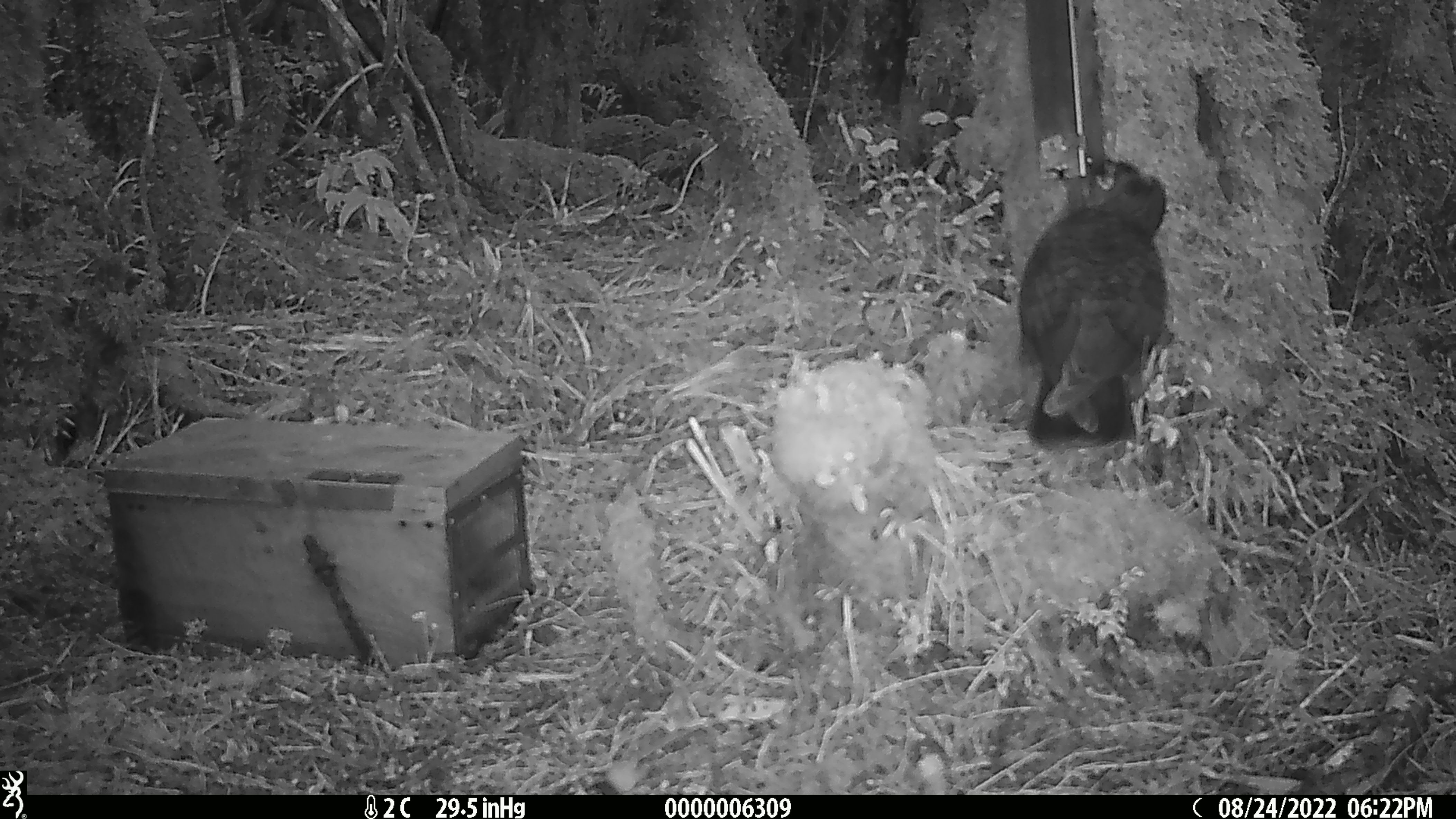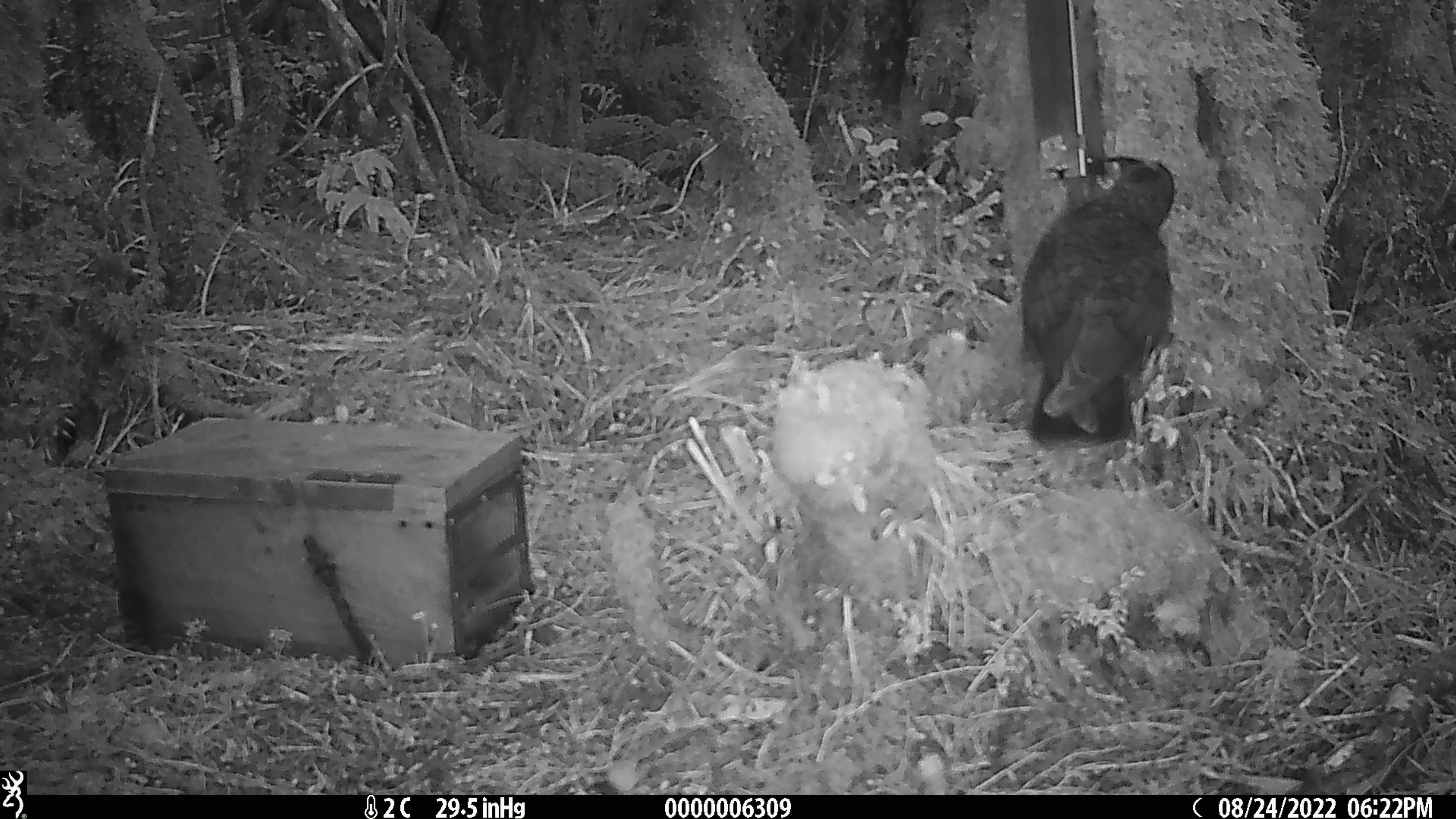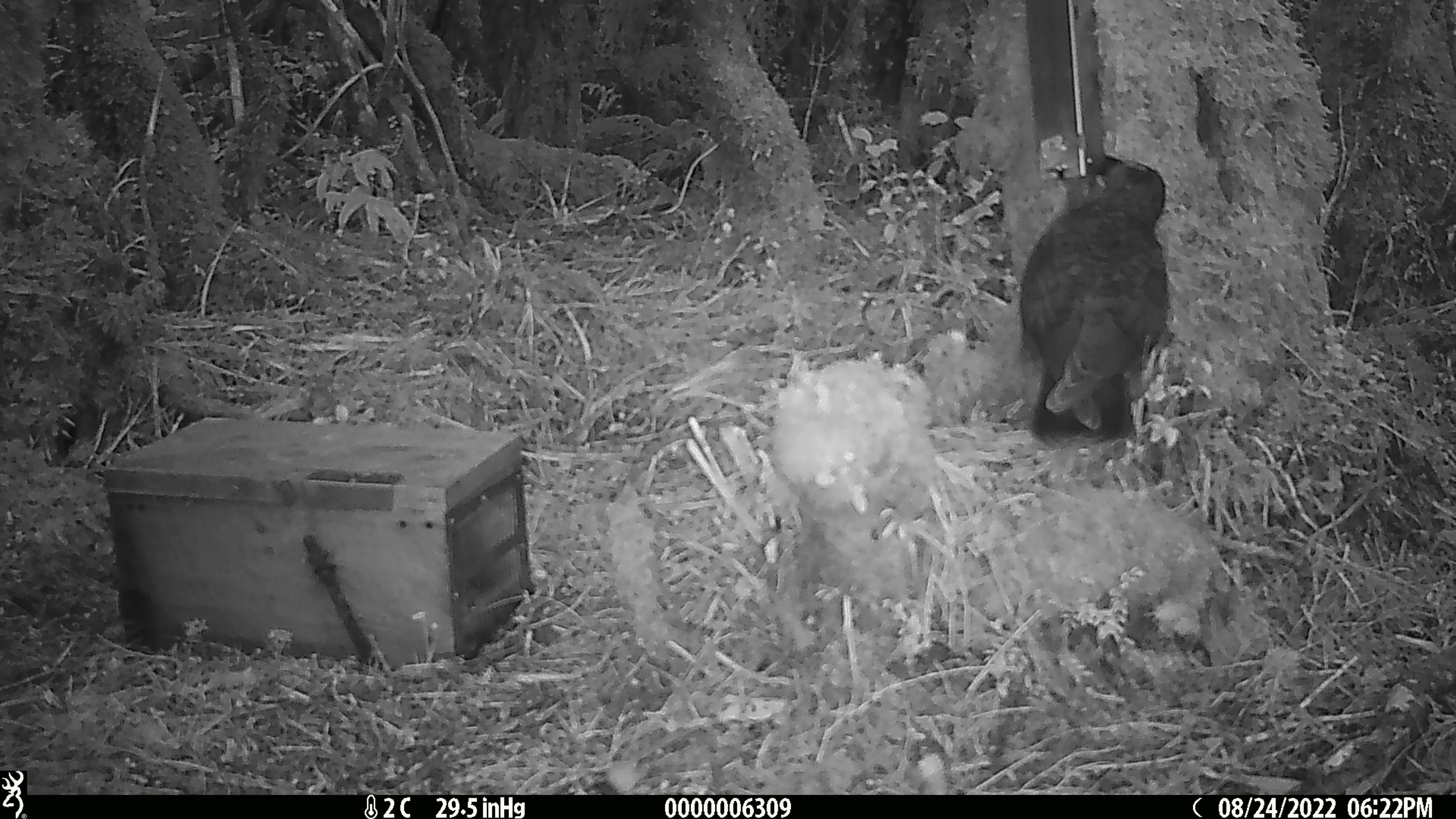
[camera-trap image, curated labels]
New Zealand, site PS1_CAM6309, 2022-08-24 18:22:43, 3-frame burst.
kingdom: Animalia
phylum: Chordata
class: Aves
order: Psittaciformes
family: Strigopidae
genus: Nestor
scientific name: Nestor notabilis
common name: kea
Kea (Nestor notabilis).